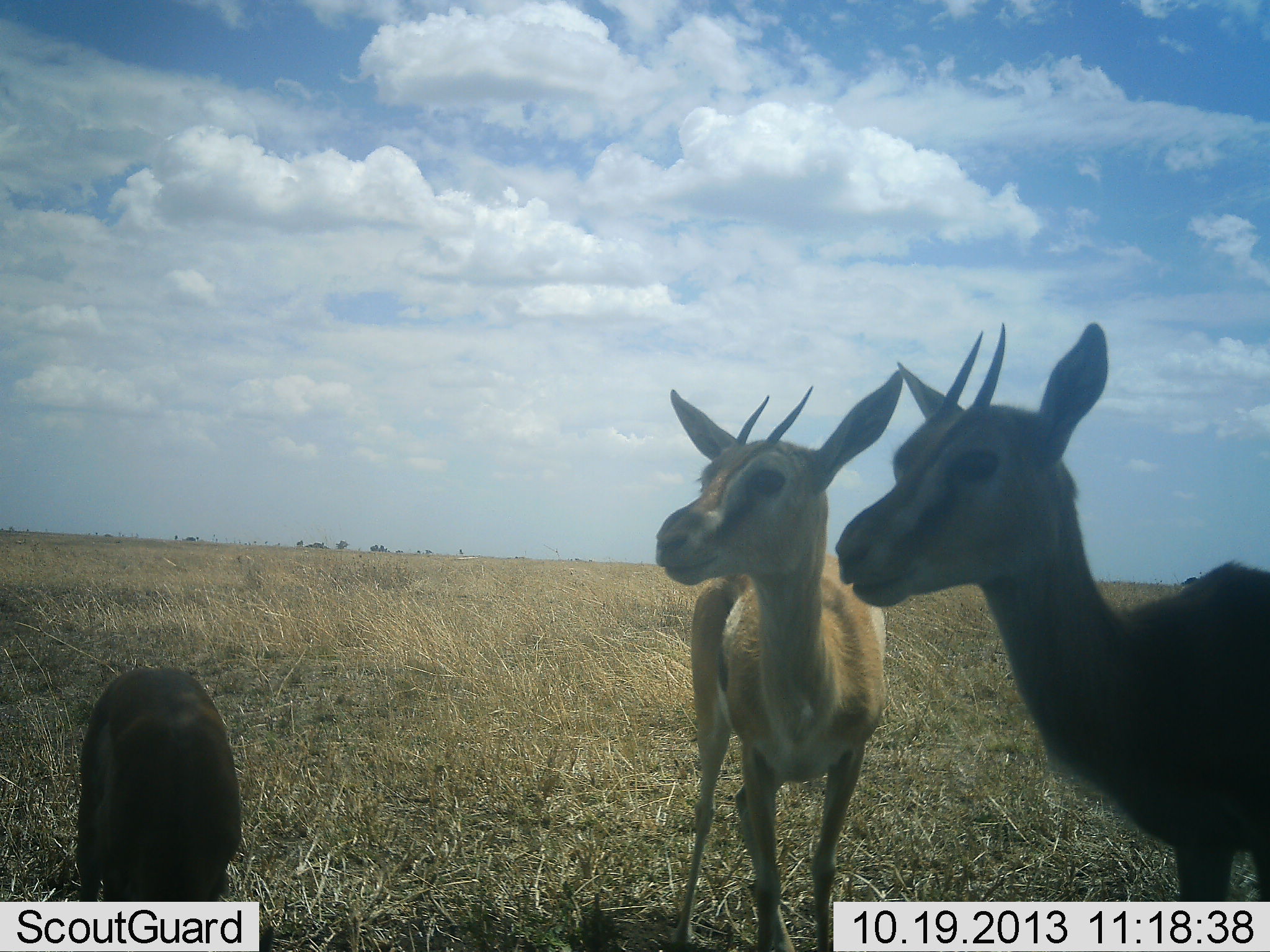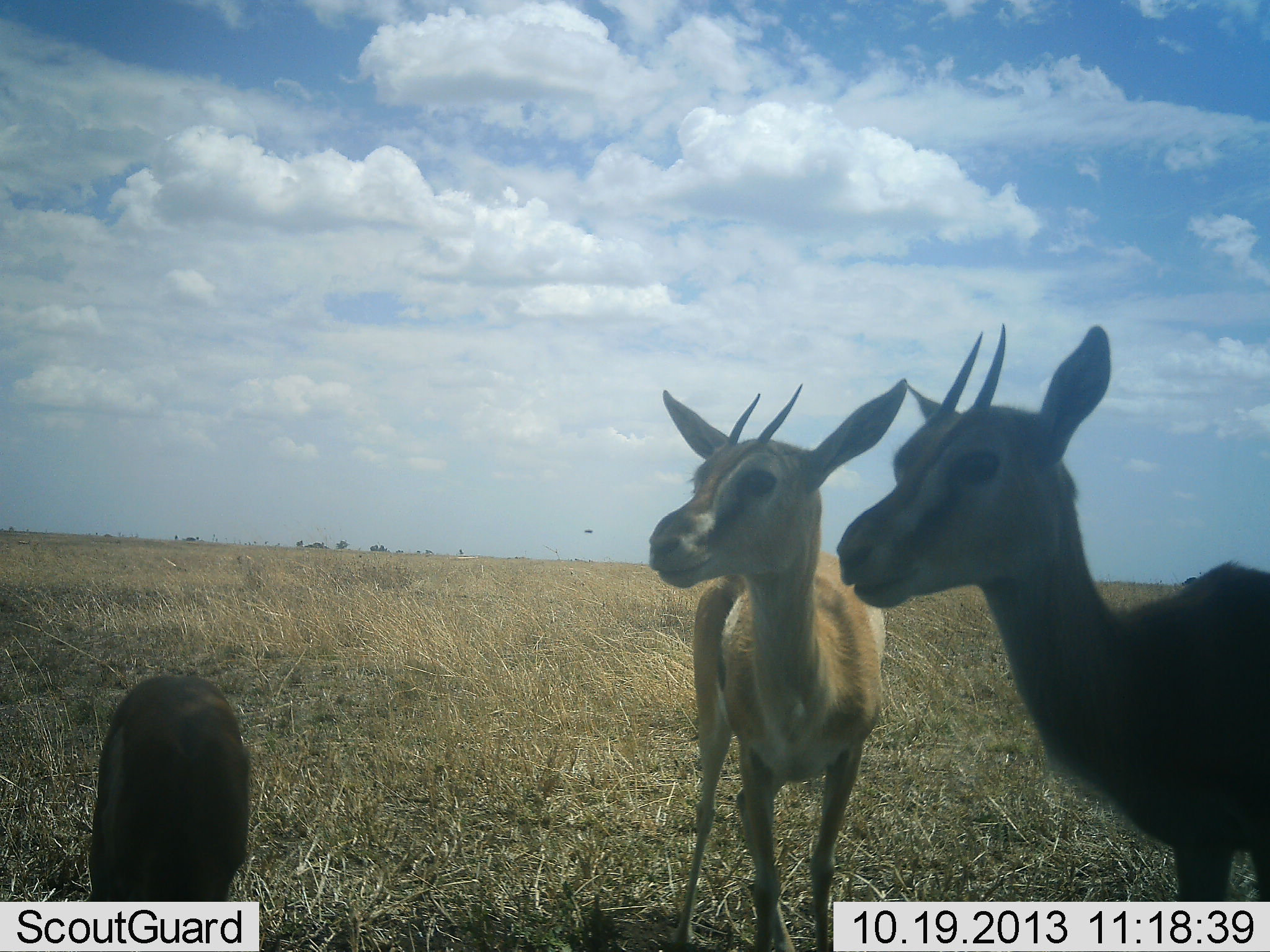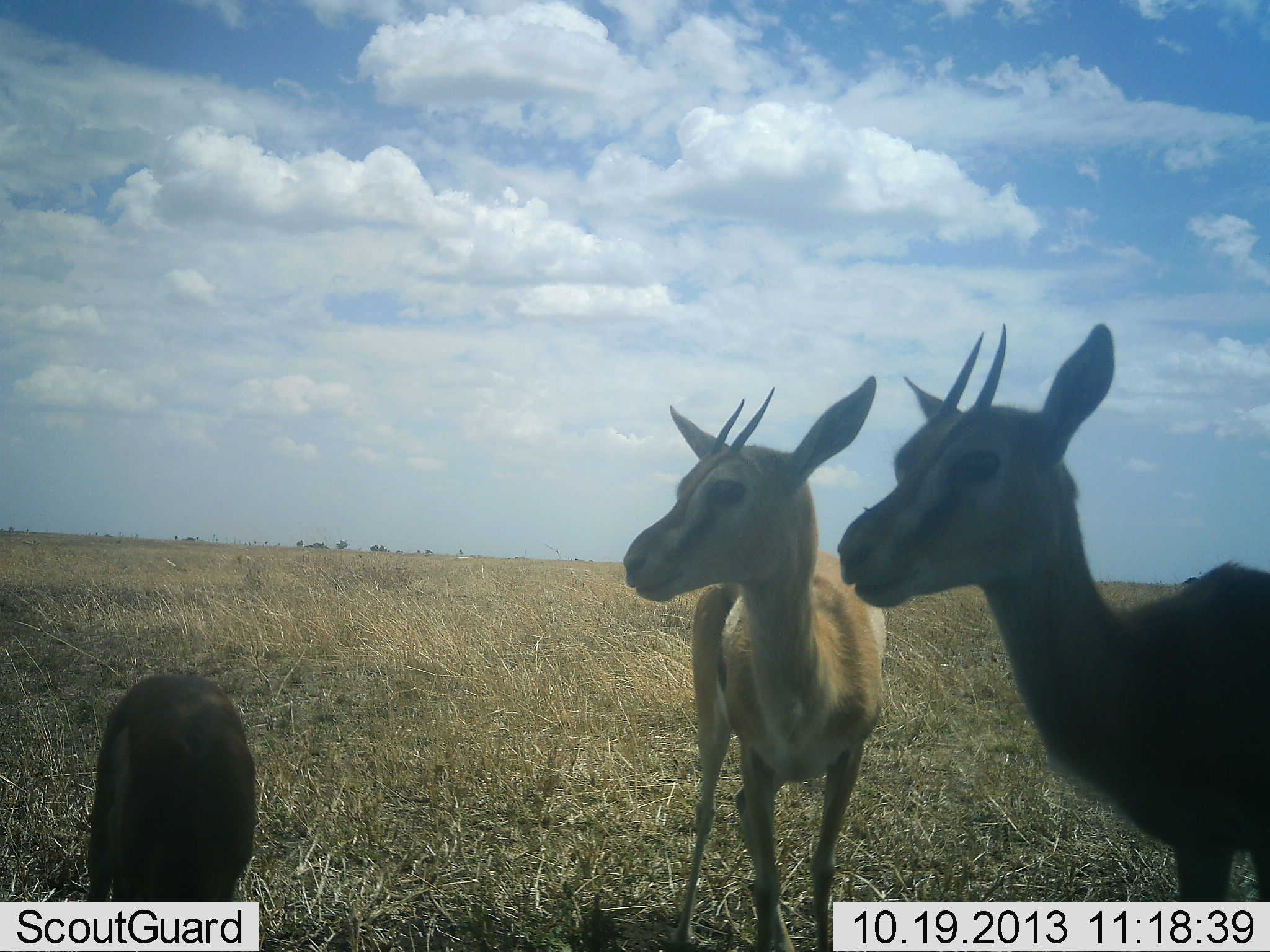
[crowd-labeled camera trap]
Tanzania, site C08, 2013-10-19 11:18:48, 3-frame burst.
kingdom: Animalia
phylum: Chordata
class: Mammalia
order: Artiodactyla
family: Bovidae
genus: Eudorcas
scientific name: Eudorcas thomsonii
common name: thomson's gazelle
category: gazellethomsons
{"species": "gazellethomsons (thomson's gazelle) (Eudorcas thomsonii)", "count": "3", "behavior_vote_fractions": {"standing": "100%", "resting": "0%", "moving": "0%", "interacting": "9%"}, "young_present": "55%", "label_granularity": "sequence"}